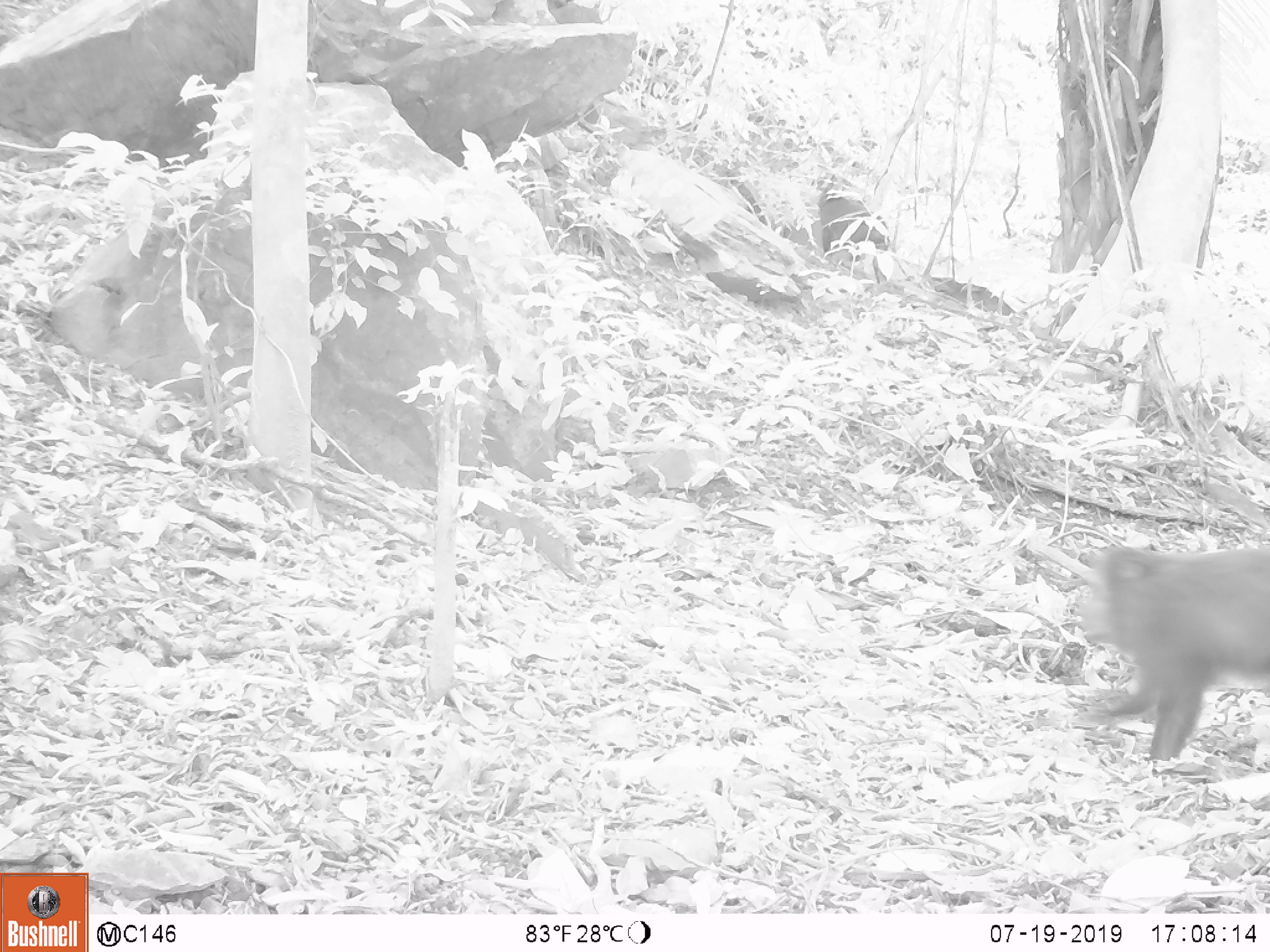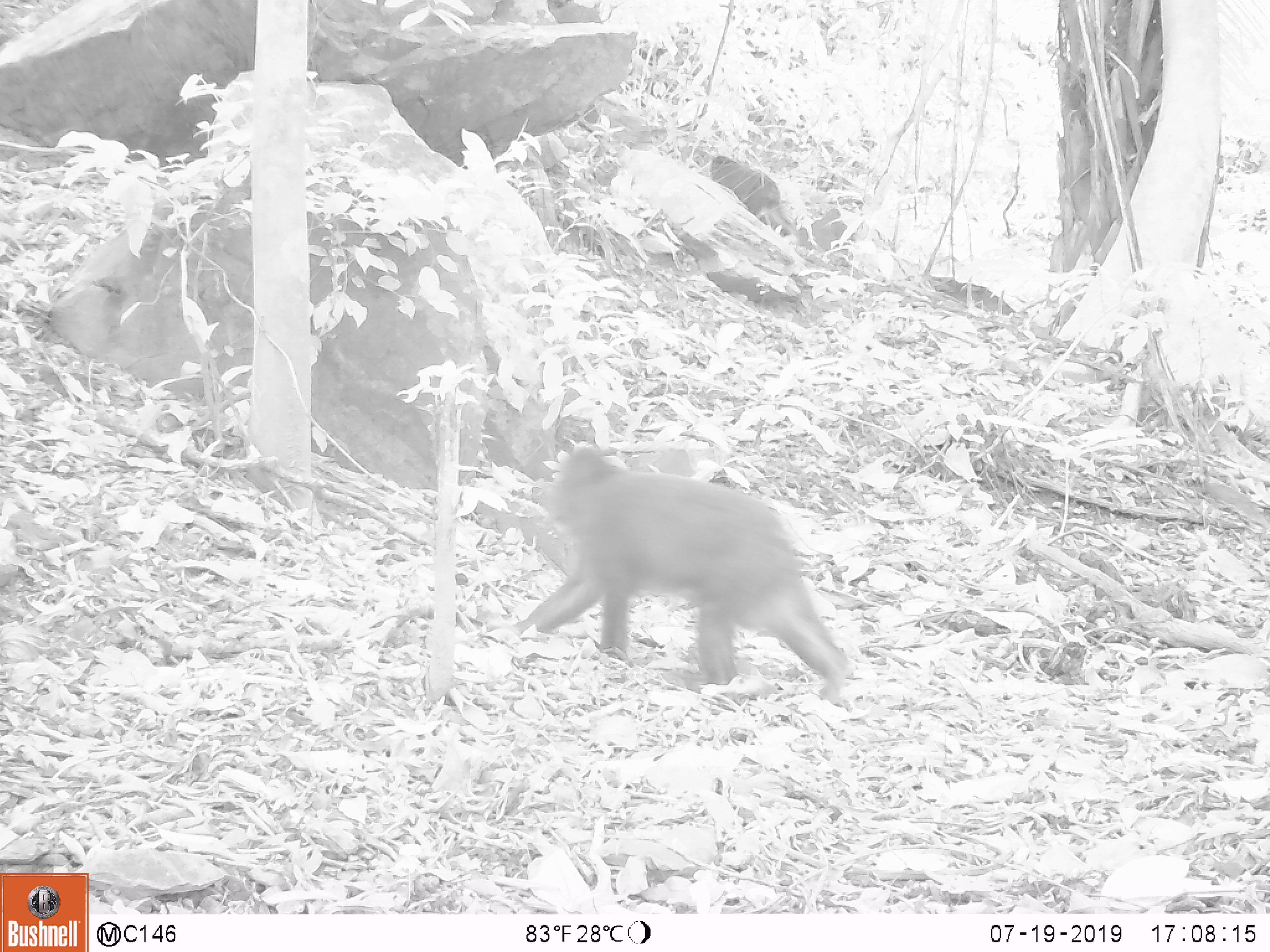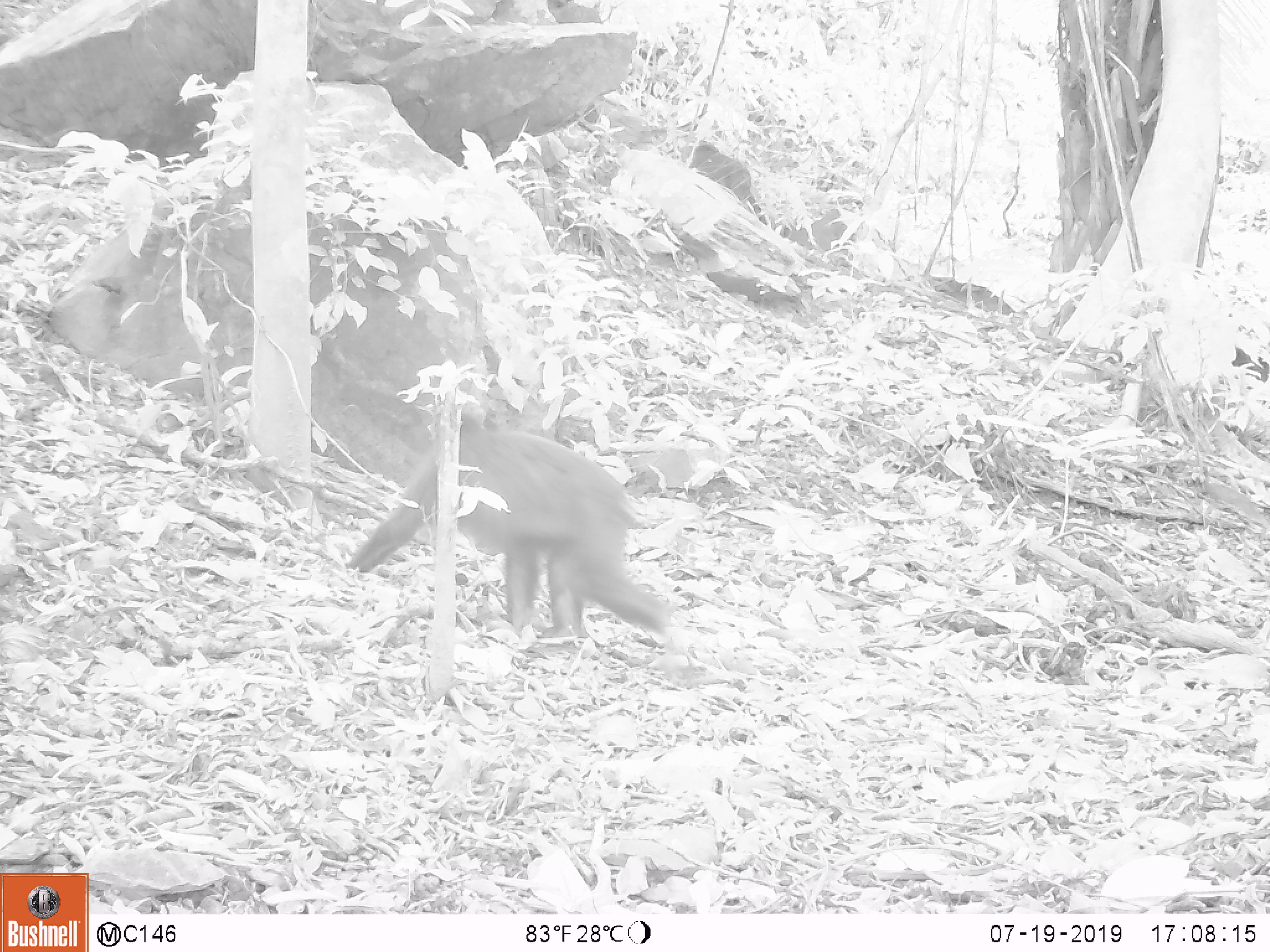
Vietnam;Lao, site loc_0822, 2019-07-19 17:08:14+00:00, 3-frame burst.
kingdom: Animalia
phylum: Chordata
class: Mammalia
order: Primates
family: Cercopithecidae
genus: Macaca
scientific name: Macaca arctoides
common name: stump-tailed macaque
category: stump tailed macaque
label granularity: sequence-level